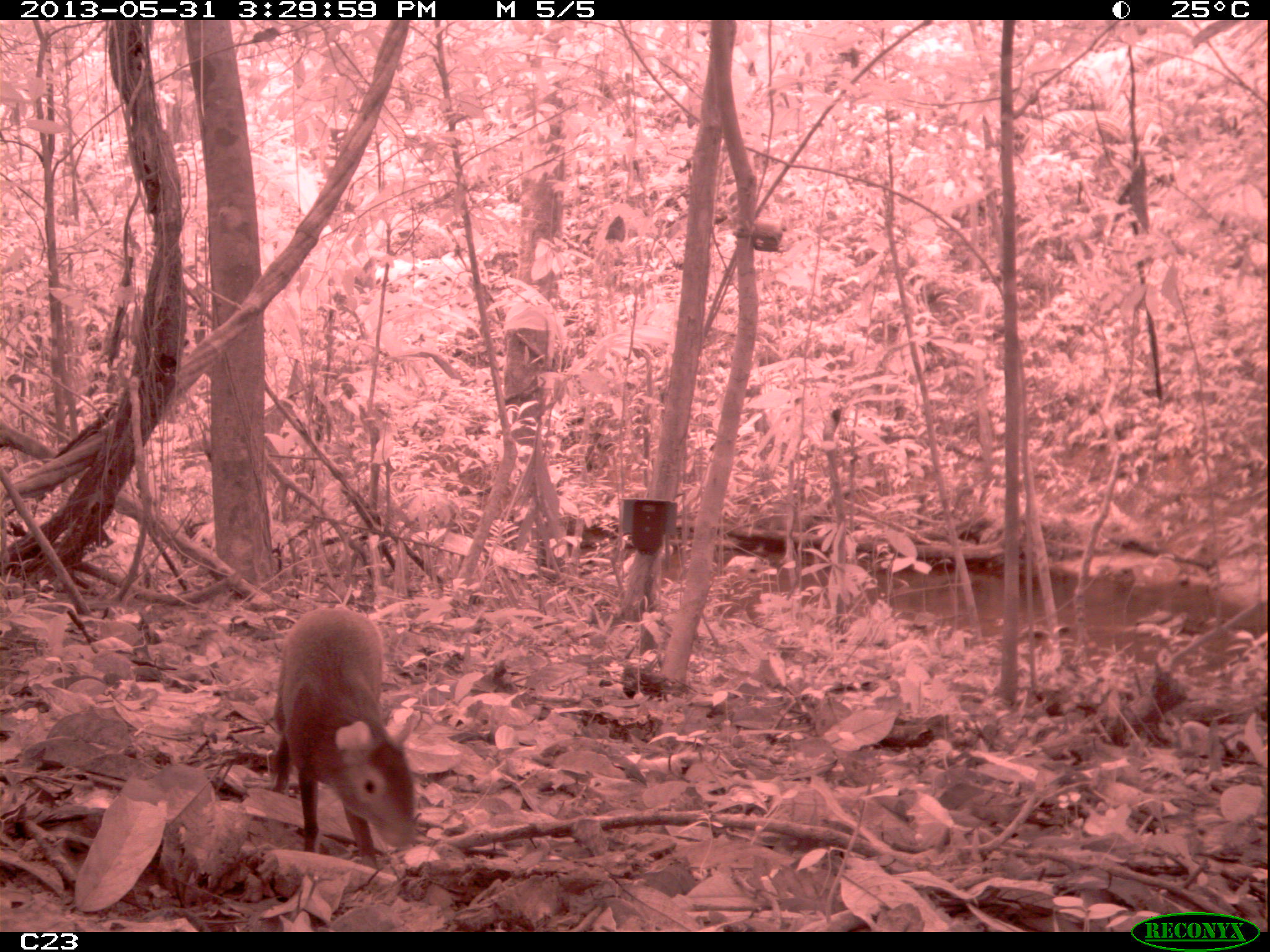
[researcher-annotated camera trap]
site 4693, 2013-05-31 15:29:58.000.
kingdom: Animalia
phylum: Chordata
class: Mammalia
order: Rodentia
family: Dasyproctidae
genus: Dasyprocta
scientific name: Dasyprocta leporina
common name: red-rumped agouti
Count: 1.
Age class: adult.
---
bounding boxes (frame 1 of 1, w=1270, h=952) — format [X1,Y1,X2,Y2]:
dasyprocta leporina: [272,608,415,869]